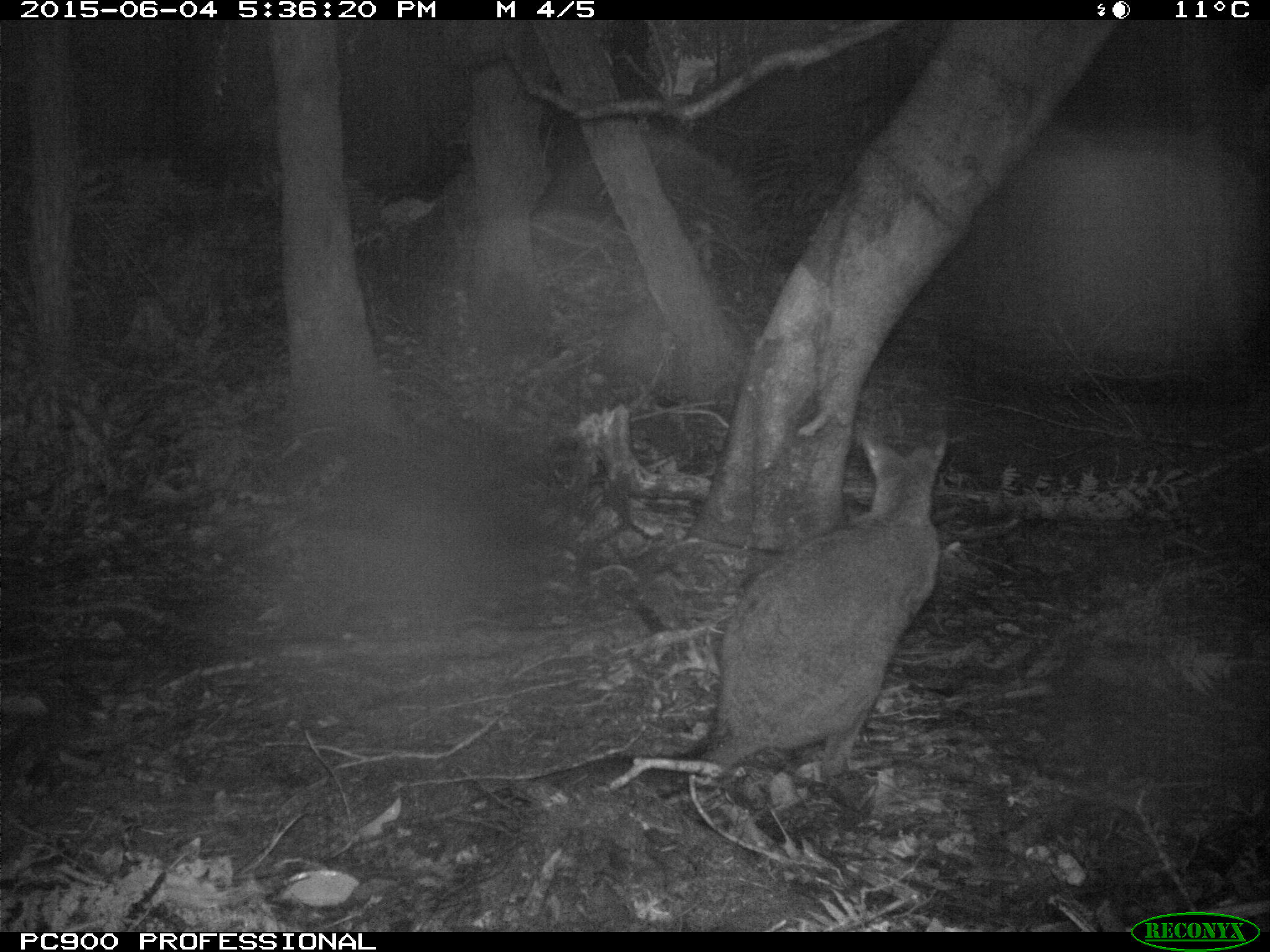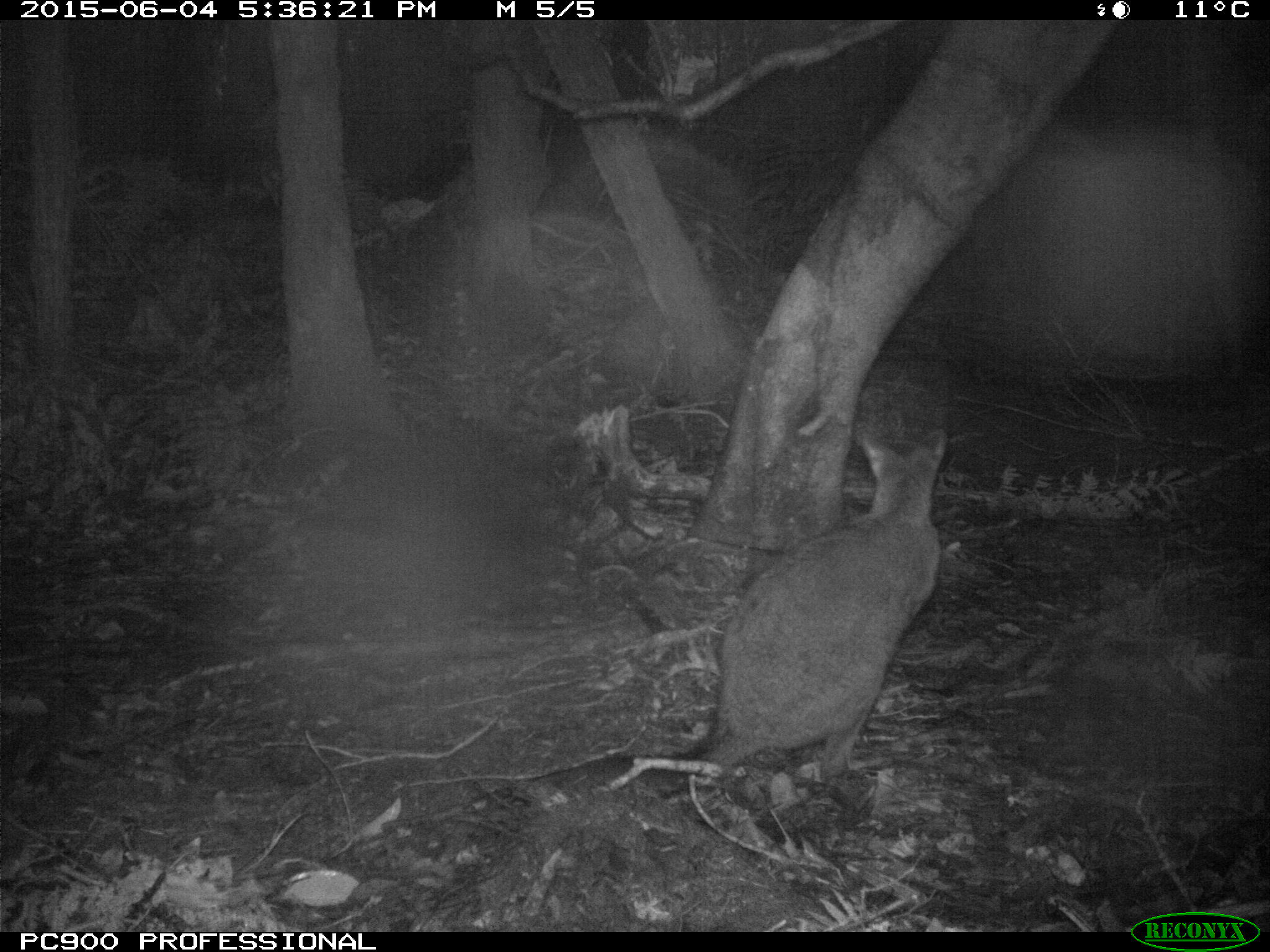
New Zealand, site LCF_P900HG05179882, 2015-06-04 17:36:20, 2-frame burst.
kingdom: Animalia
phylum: Chordata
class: Mammalia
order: Diprotodontia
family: Macropodidae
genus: Notamacropus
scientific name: Notamacropus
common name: wallaby